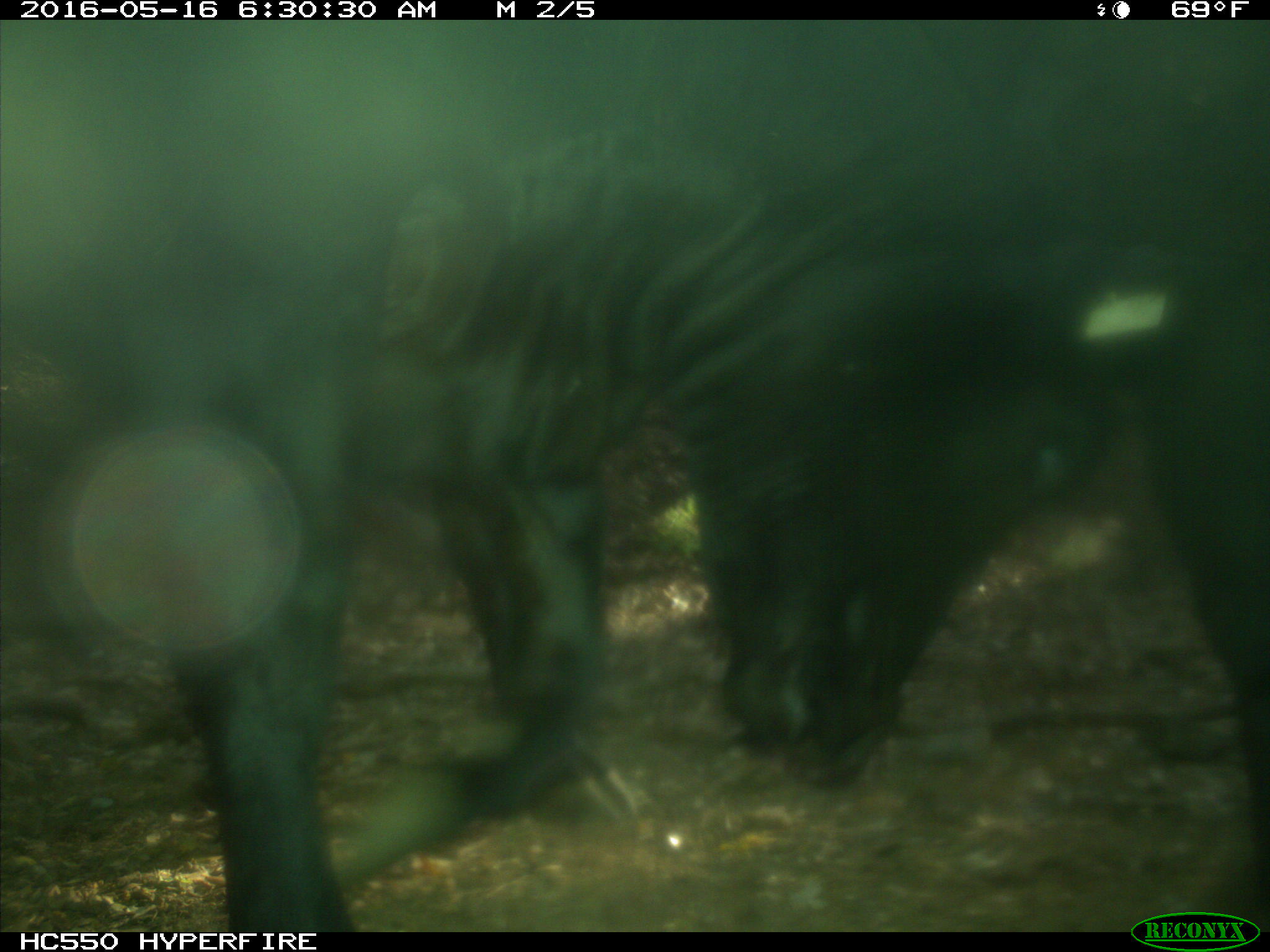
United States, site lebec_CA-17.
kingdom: Animalia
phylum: Chordata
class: Mammalia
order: Artiodactyla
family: Bovidae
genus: Bos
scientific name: Bos taurus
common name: domestic cow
Bos taurus (domestic cow).